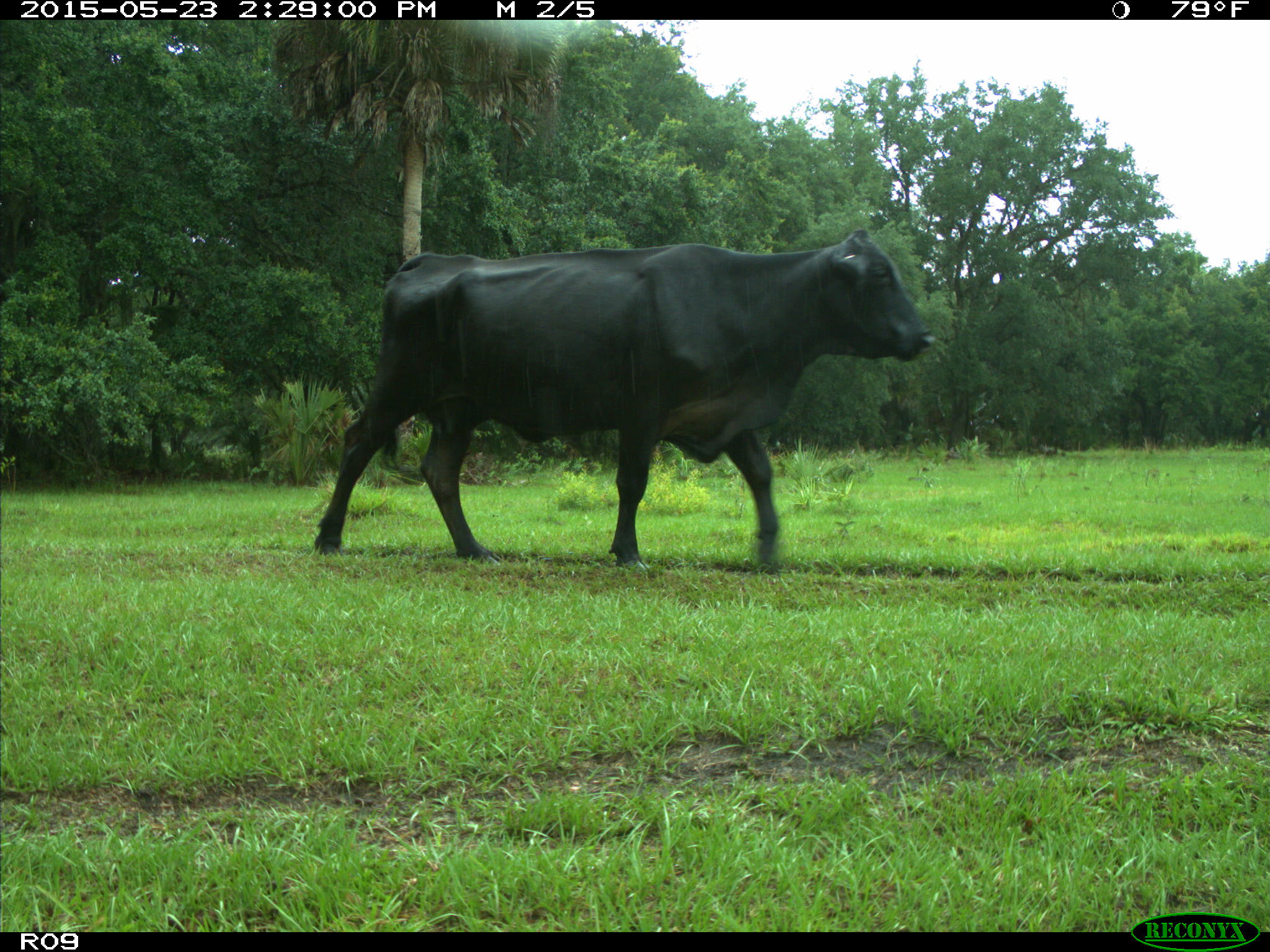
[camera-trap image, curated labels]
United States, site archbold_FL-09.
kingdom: Animalia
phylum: Chordata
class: Mammalia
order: Artiodactyla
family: Bovidae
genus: Bos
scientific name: Bos taurus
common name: domestic cow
Bos taurus (domestic cow).